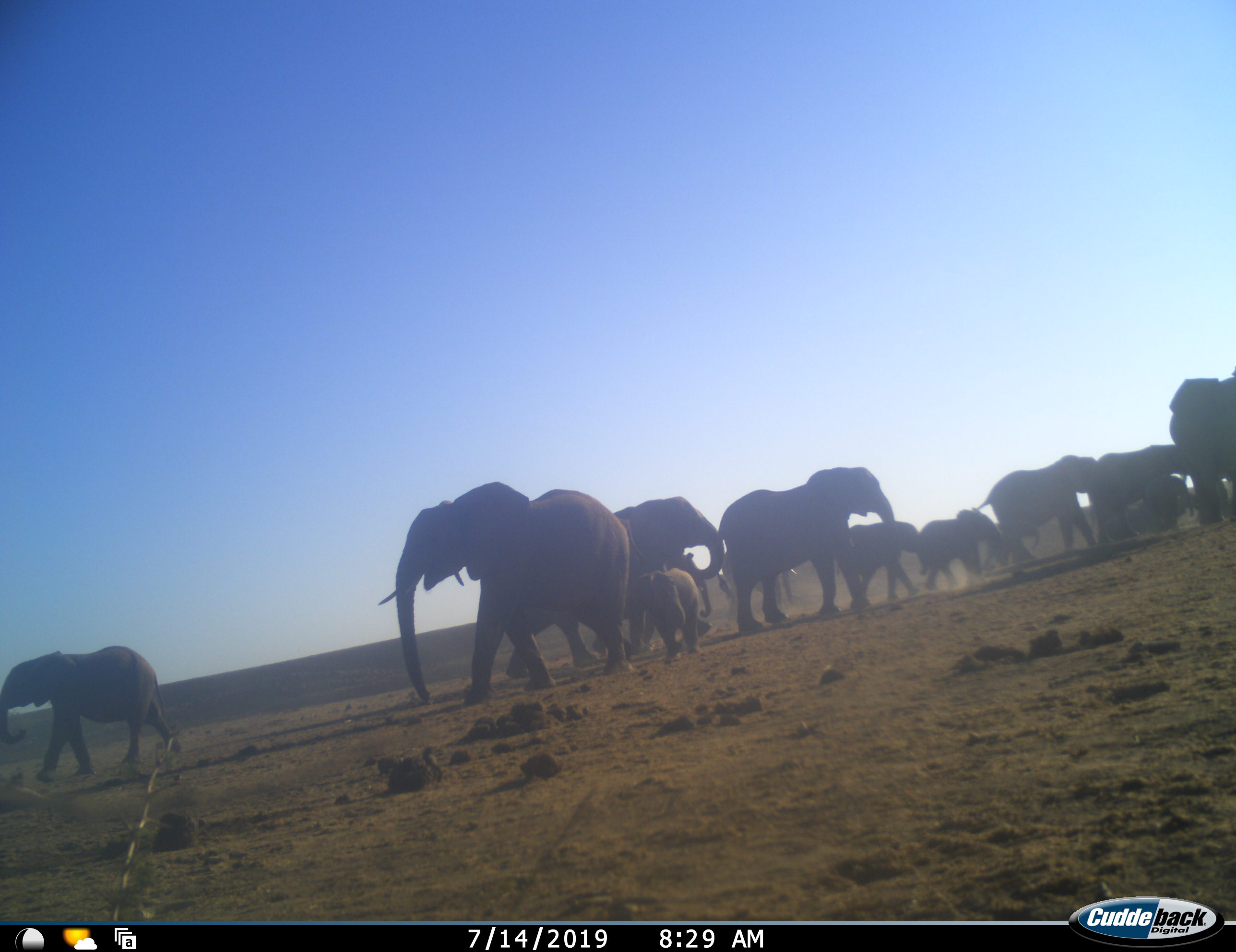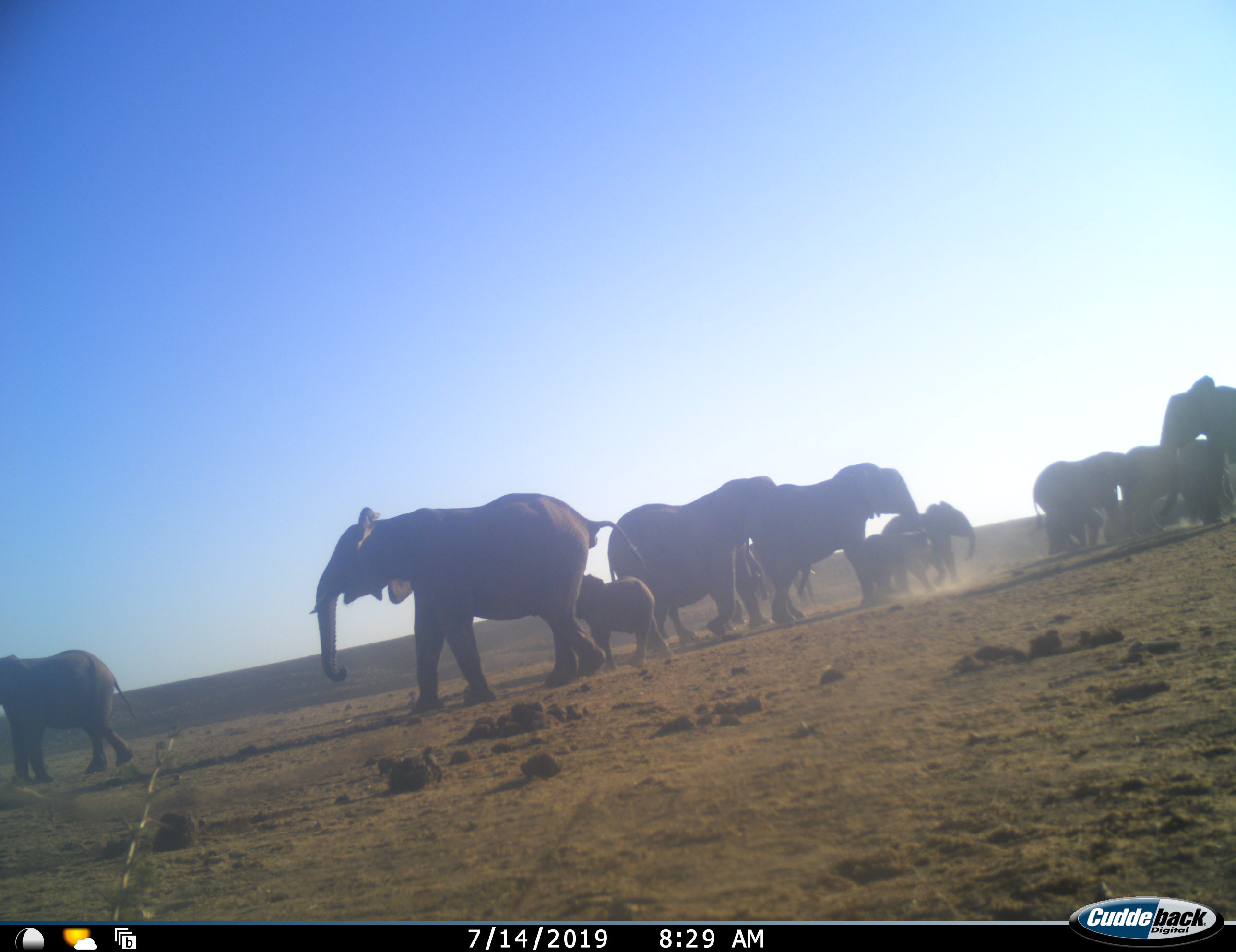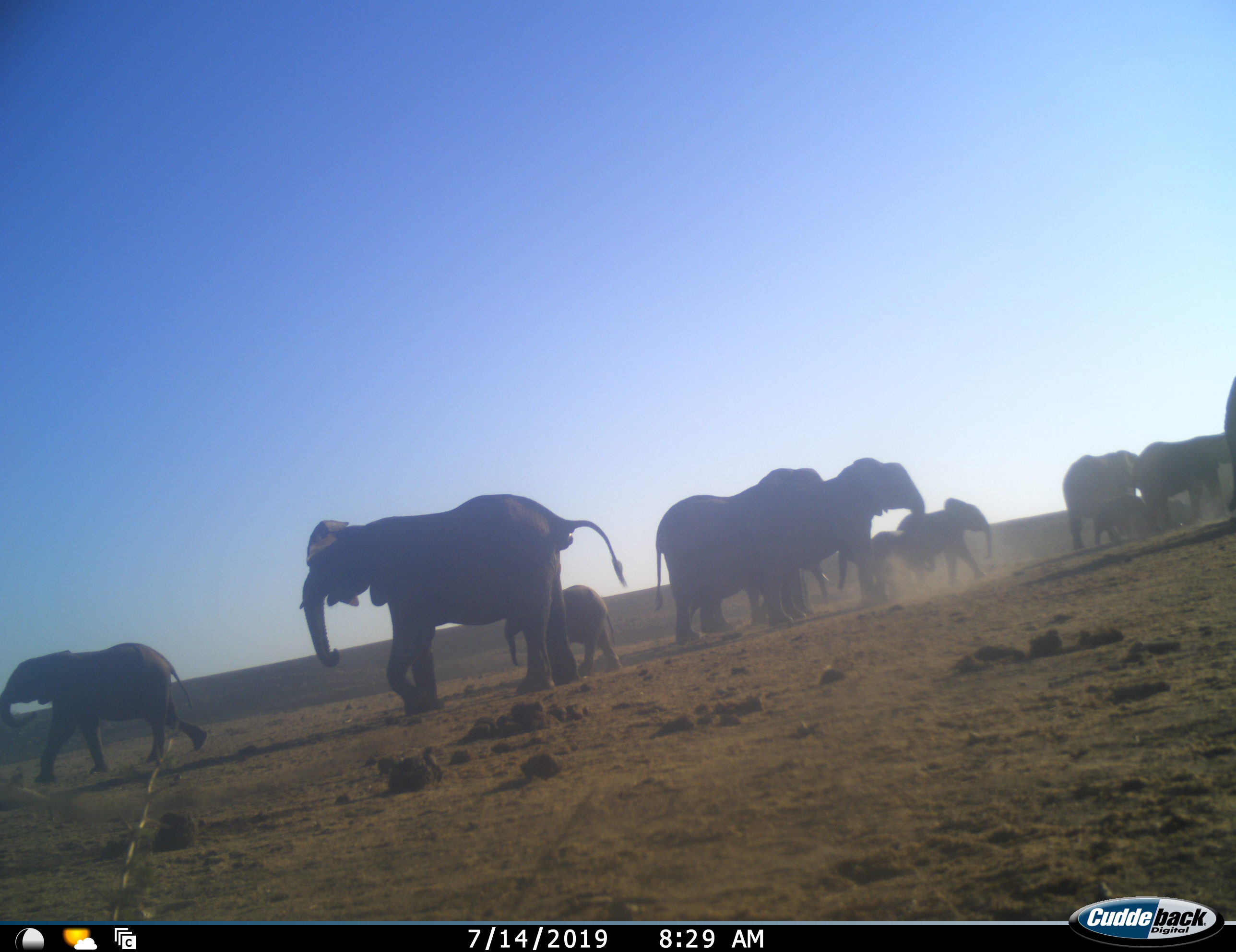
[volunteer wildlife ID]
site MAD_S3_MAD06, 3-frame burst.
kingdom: Animalia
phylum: Chordata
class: Mammalia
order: Proboscidea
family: Elephantidae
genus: Loxodonta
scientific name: Loxodonta africana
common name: african bush elephant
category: elephant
Elephant (african bush elephant) (Loxodonta africana), count 11-50. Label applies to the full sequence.